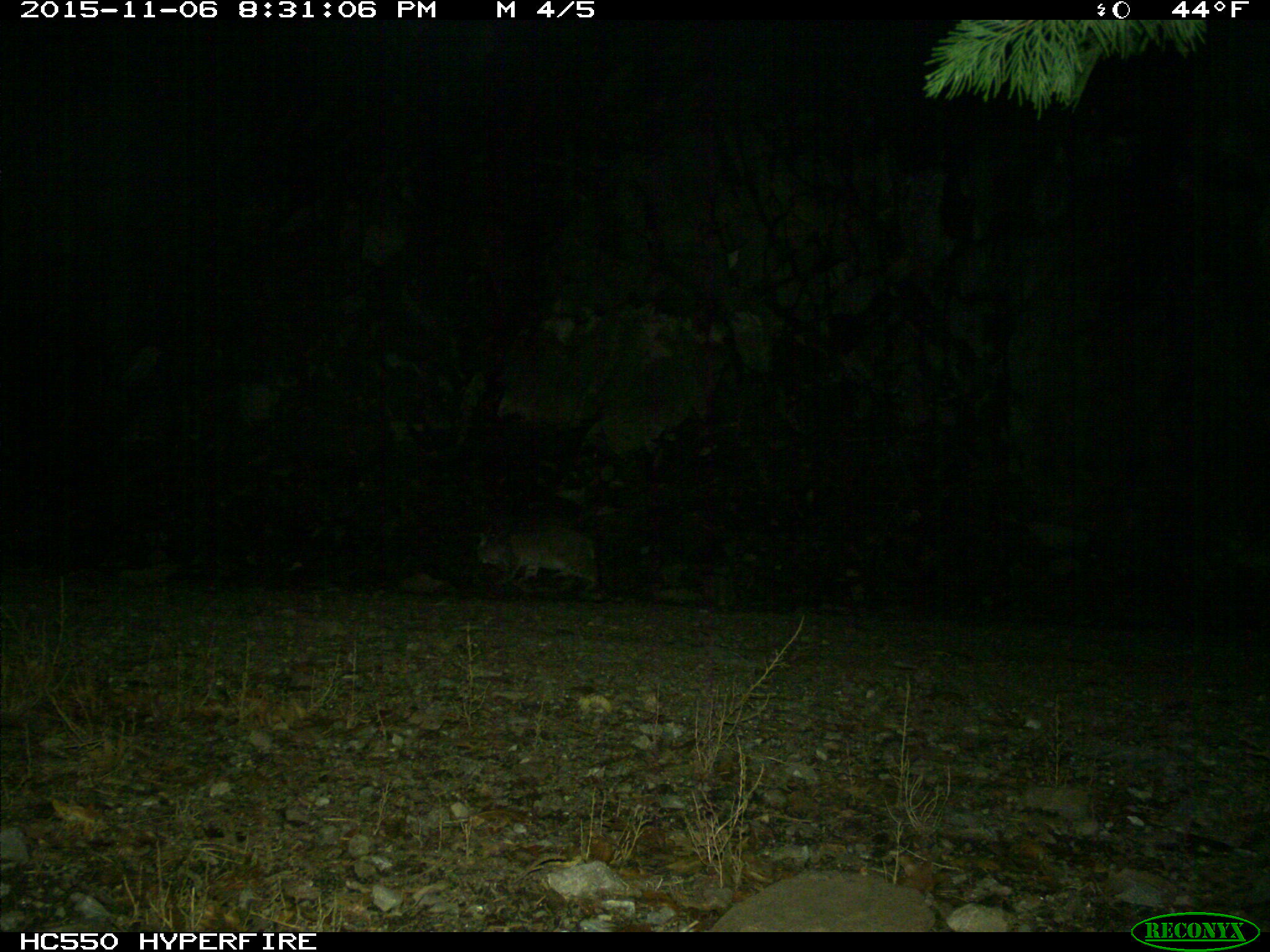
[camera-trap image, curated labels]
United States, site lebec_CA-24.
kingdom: Animalia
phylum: Chordata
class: Mammalia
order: Carnivora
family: Felidae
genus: Lynx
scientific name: Lynx rufus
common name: bobcat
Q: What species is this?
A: Lynx rufus (bobcat).